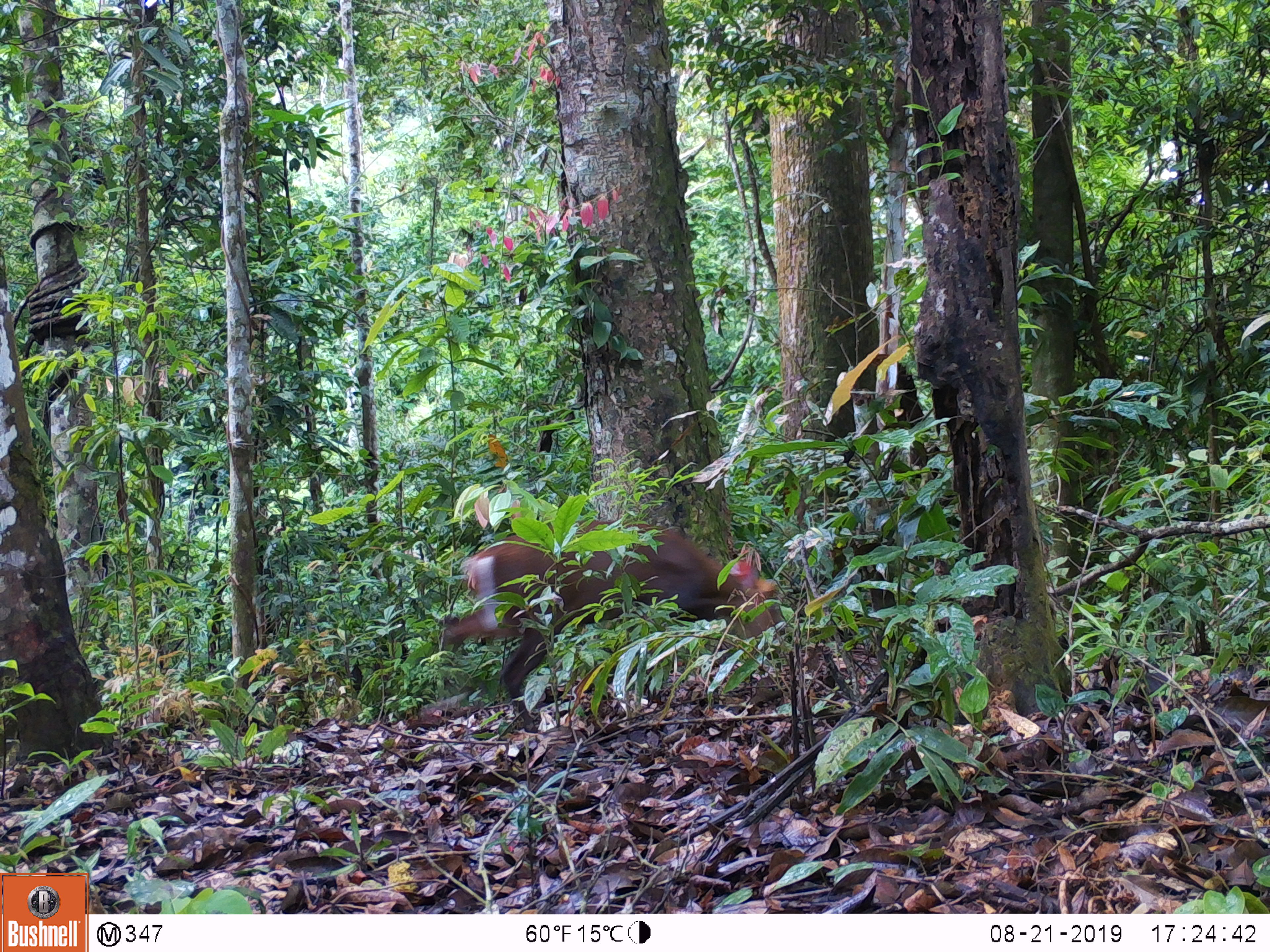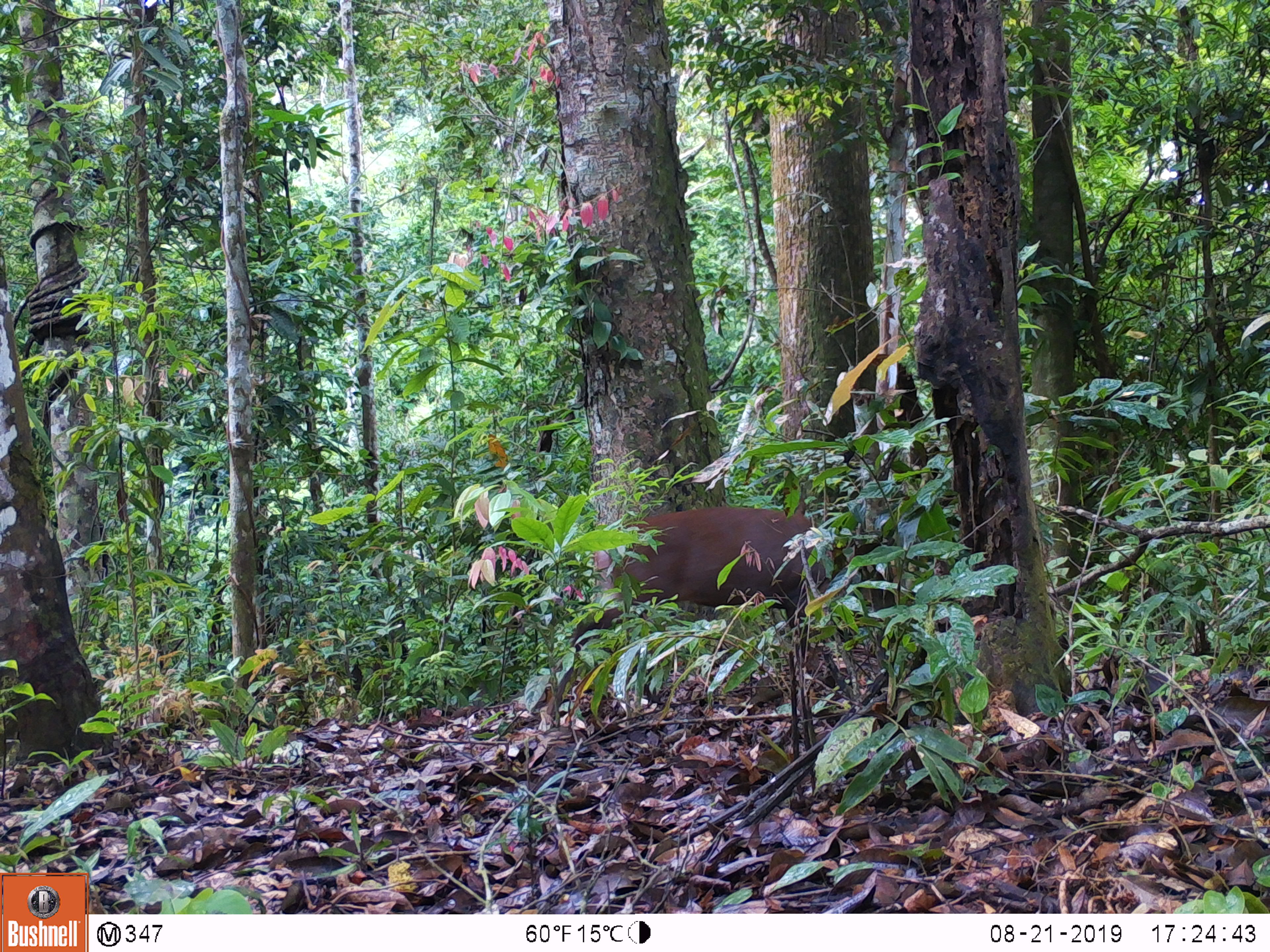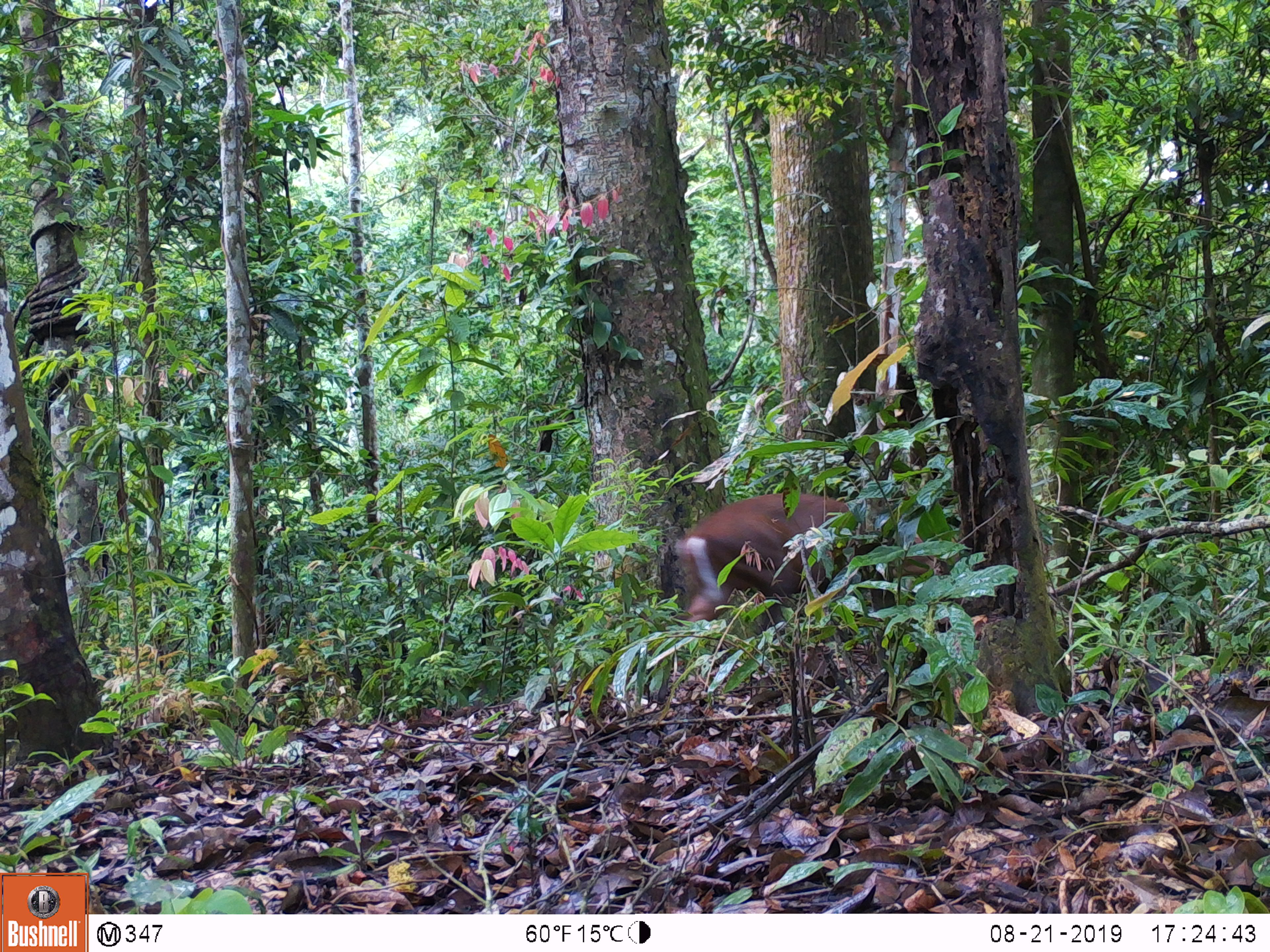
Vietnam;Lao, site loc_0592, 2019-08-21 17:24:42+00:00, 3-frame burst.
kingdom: Animalia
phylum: Chordata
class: Mammalia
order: Artiodactyla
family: Cervidae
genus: Muntiacus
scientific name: Muntiacus rooseveltorum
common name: roosevelt's muntjac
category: roosevelts muntjac group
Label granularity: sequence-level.